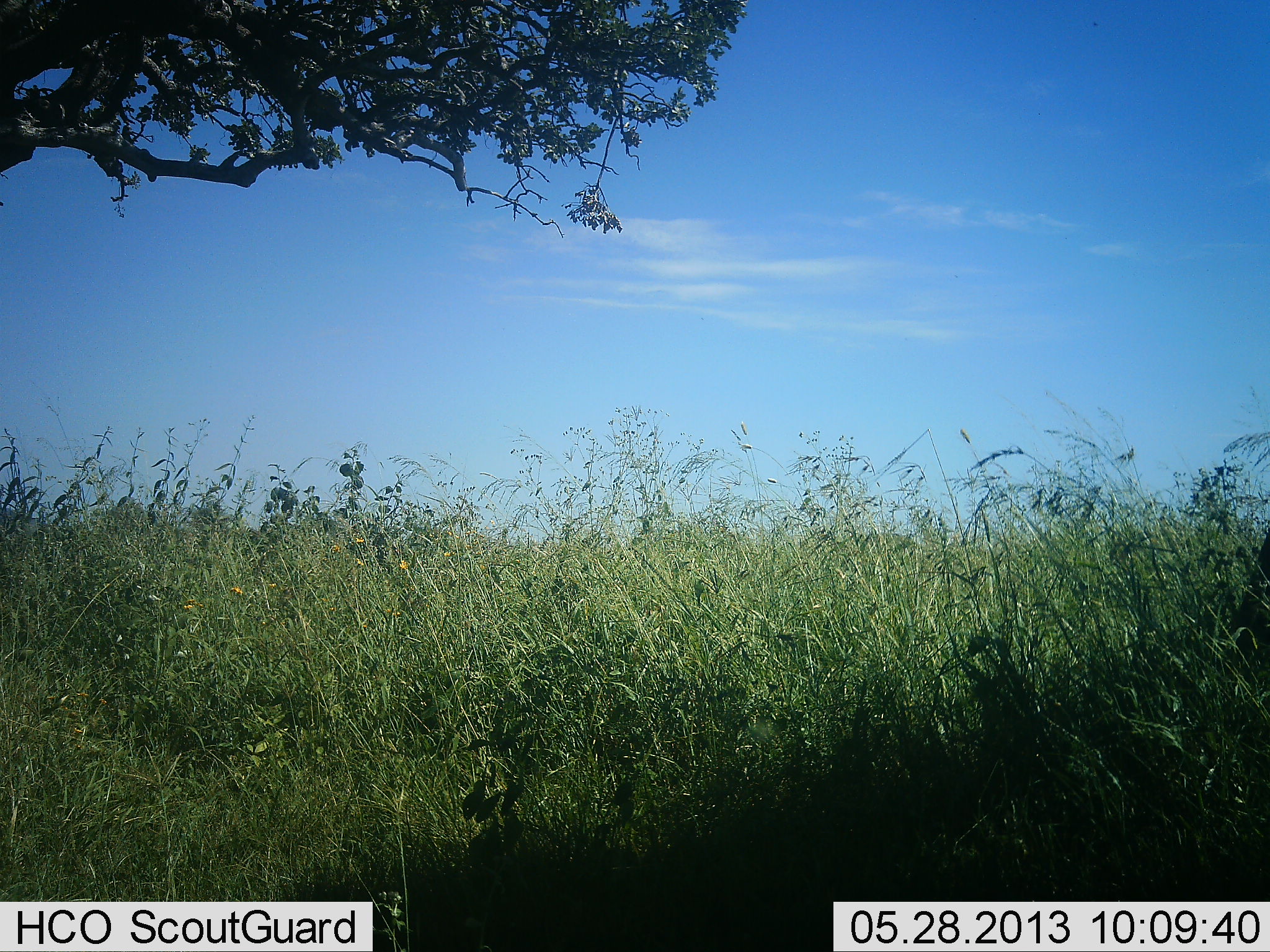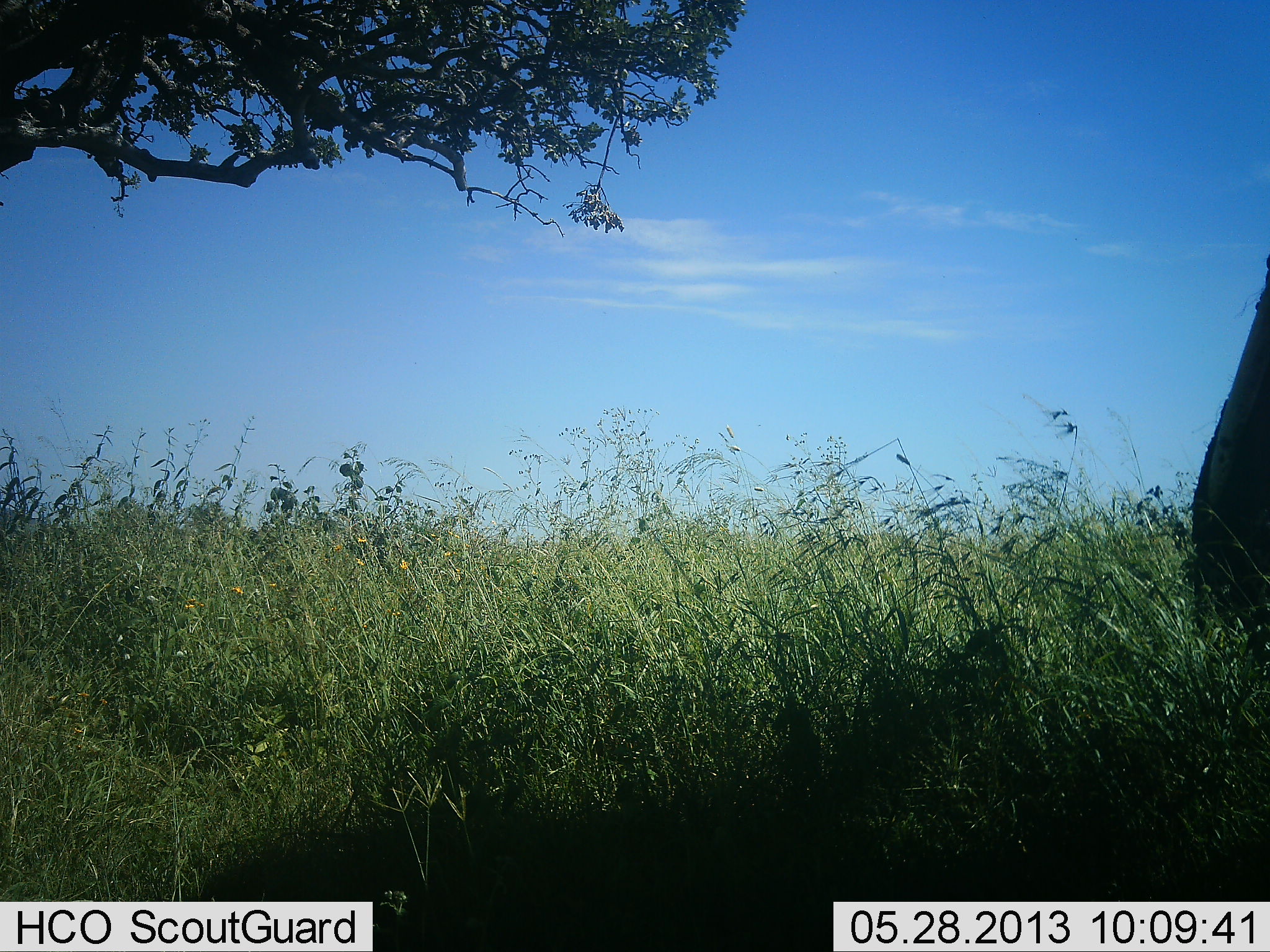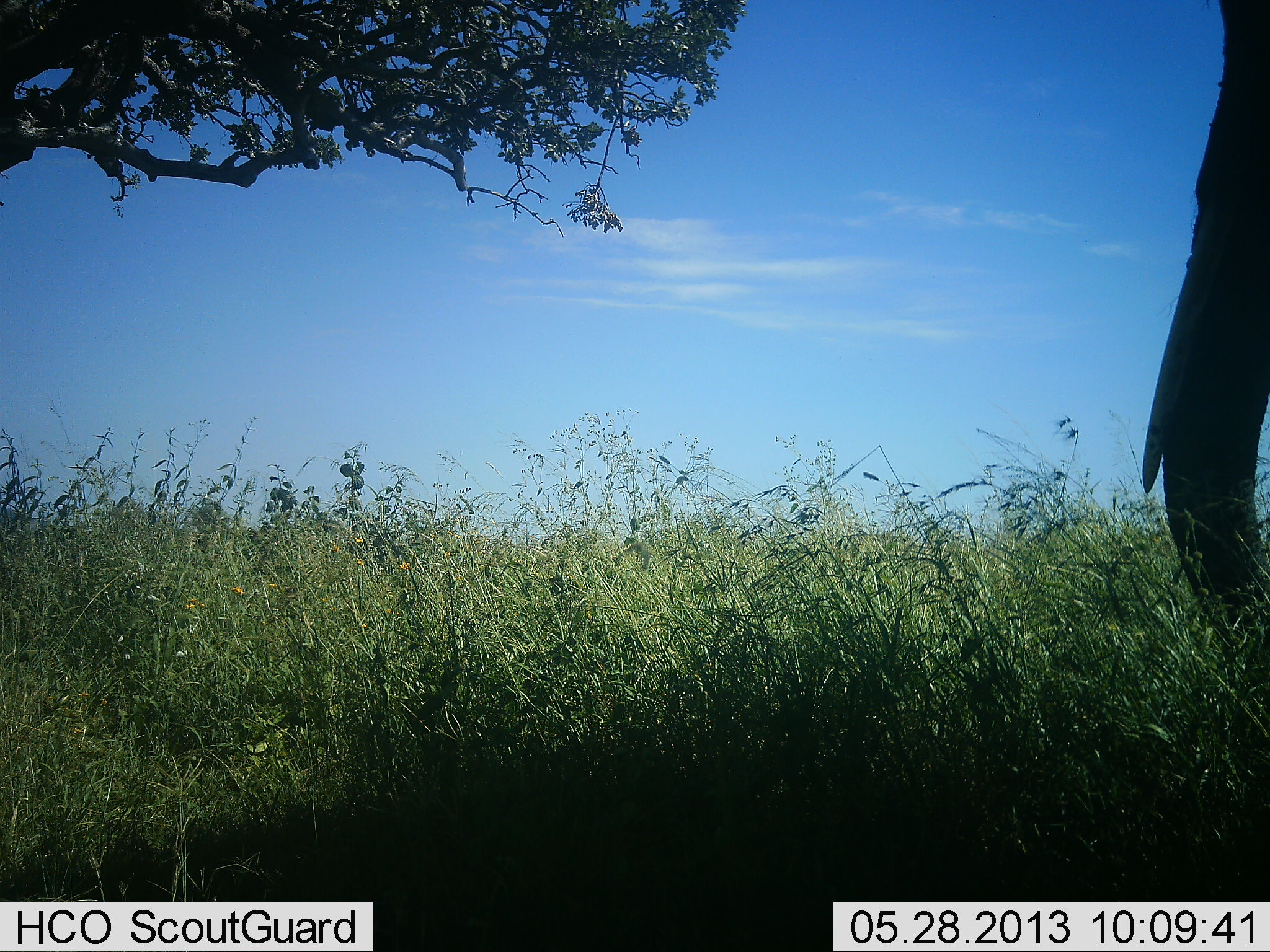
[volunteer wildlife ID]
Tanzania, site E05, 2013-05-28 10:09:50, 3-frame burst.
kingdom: Animalia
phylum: Chordata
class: Mammalia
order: Proboscidea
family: Elephantidae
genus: Loxodonta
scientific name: Loxodonta africana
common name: african bush elephant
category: elephant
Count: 1.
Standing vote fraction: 18%.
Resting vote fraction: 0%.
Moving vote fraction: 88%.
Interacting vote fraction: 0%.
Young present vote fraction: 0%.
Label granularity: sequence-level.